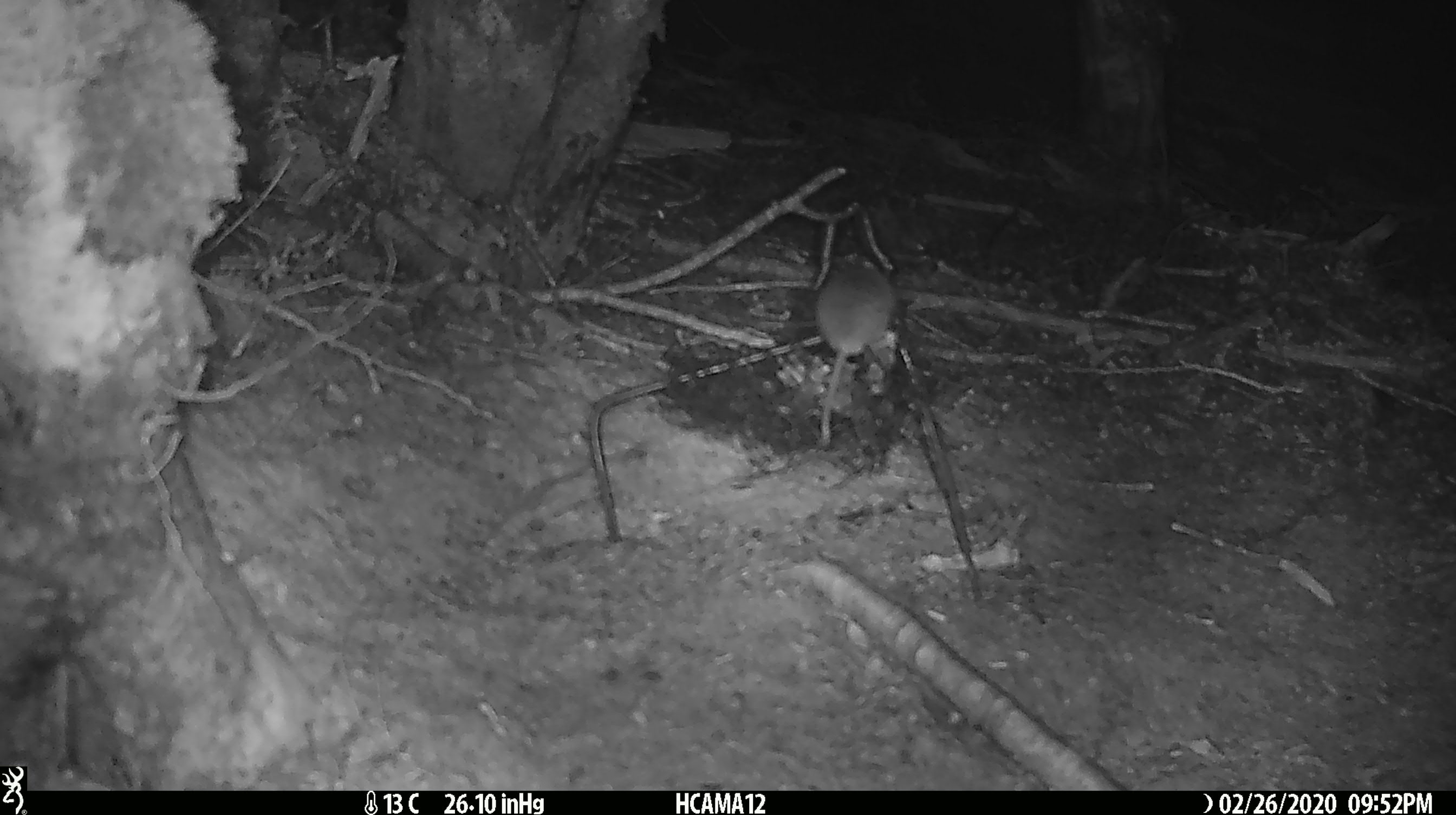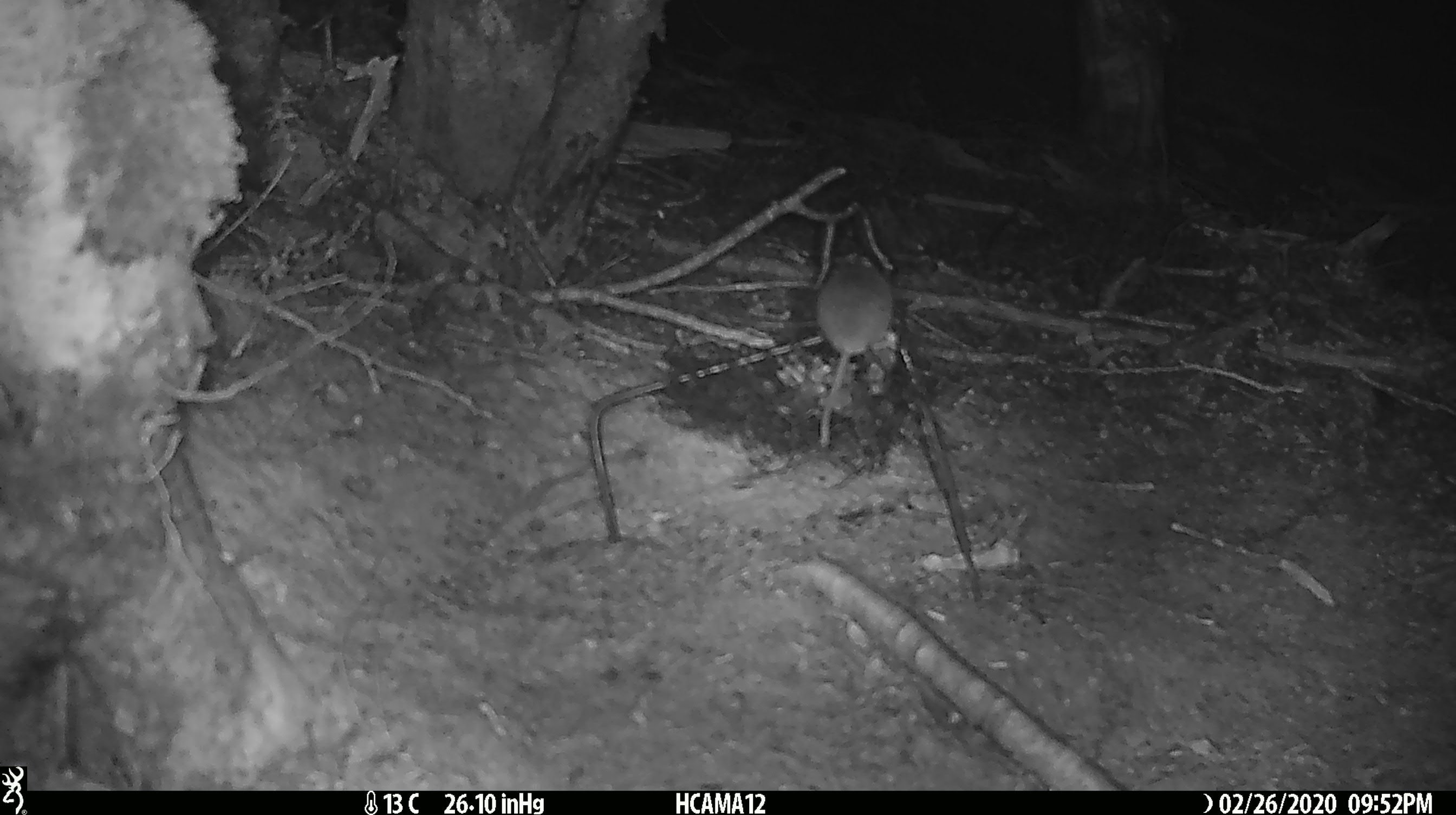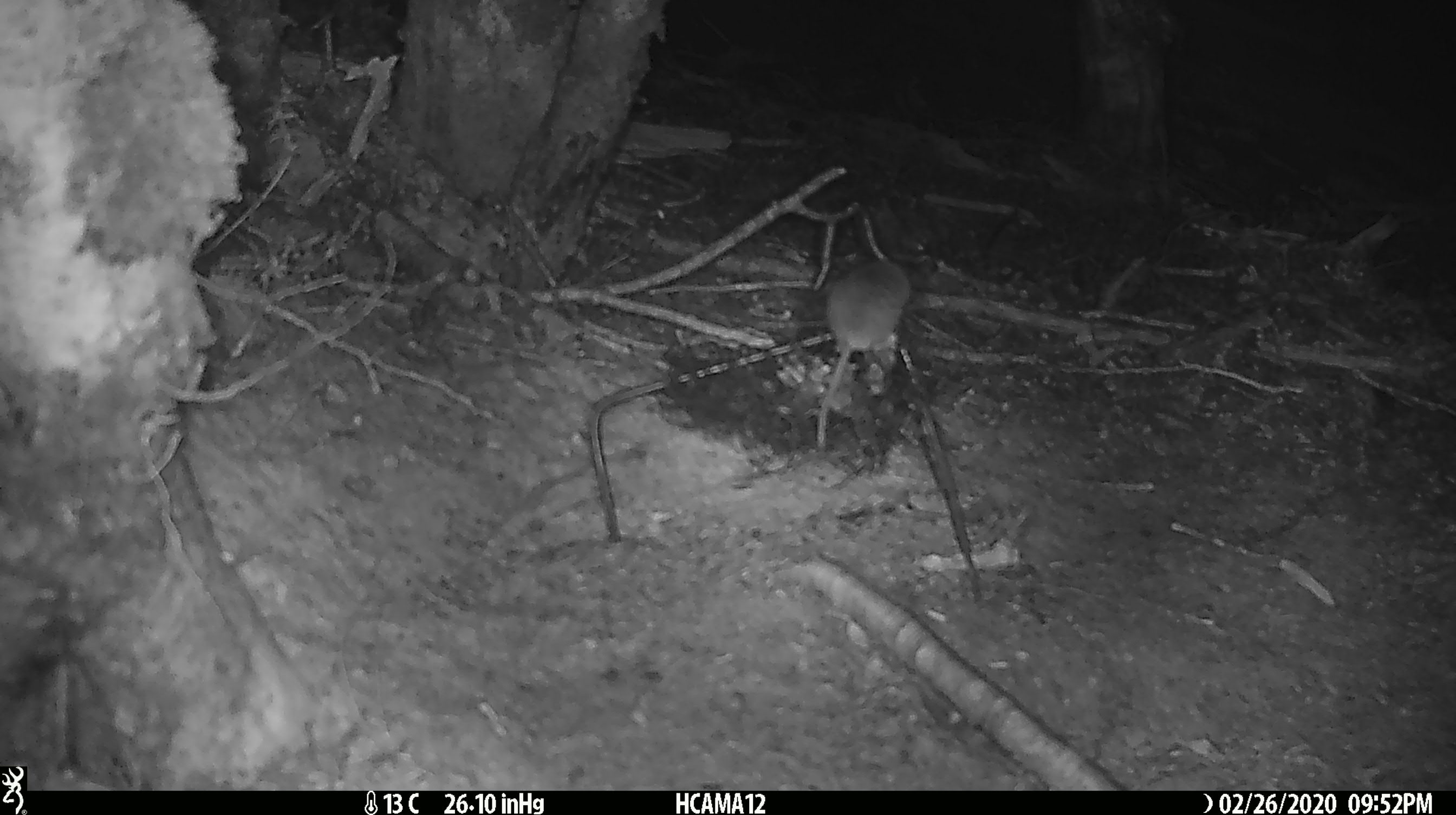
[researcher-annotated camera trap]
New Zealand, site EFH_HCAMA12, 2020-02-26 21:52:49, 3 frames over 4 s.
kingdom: Animalia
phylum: Chordata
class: Mammalia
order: Rodentia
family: Muridae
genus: Mus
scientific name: Mus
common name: mouse